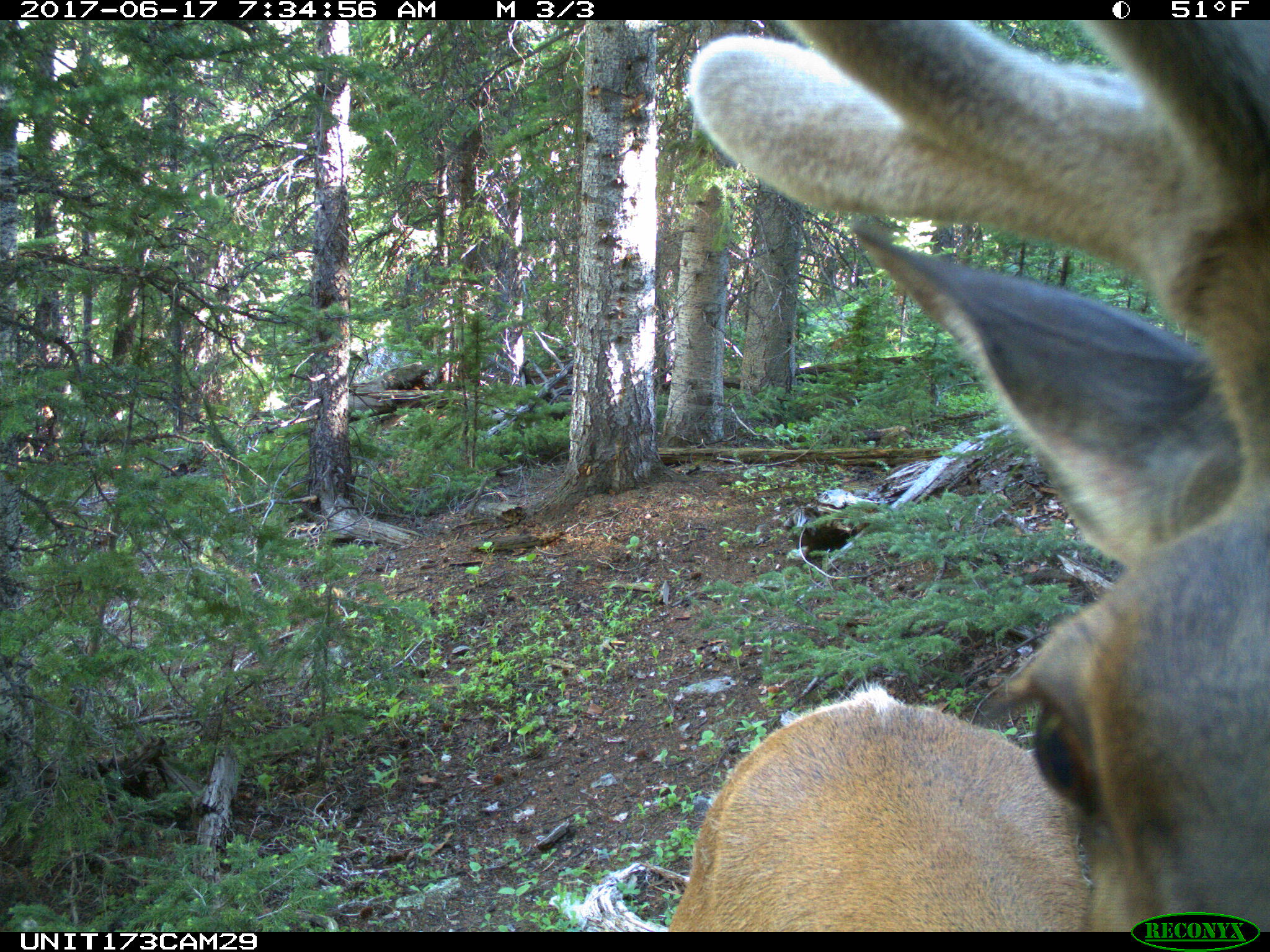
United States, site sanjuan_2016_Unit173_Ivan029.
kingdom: Animalia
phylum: Chordata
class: Mammalia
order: Artiodactyla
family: Cervidae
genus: Cervus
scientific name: Cervus elaphus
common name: red deer